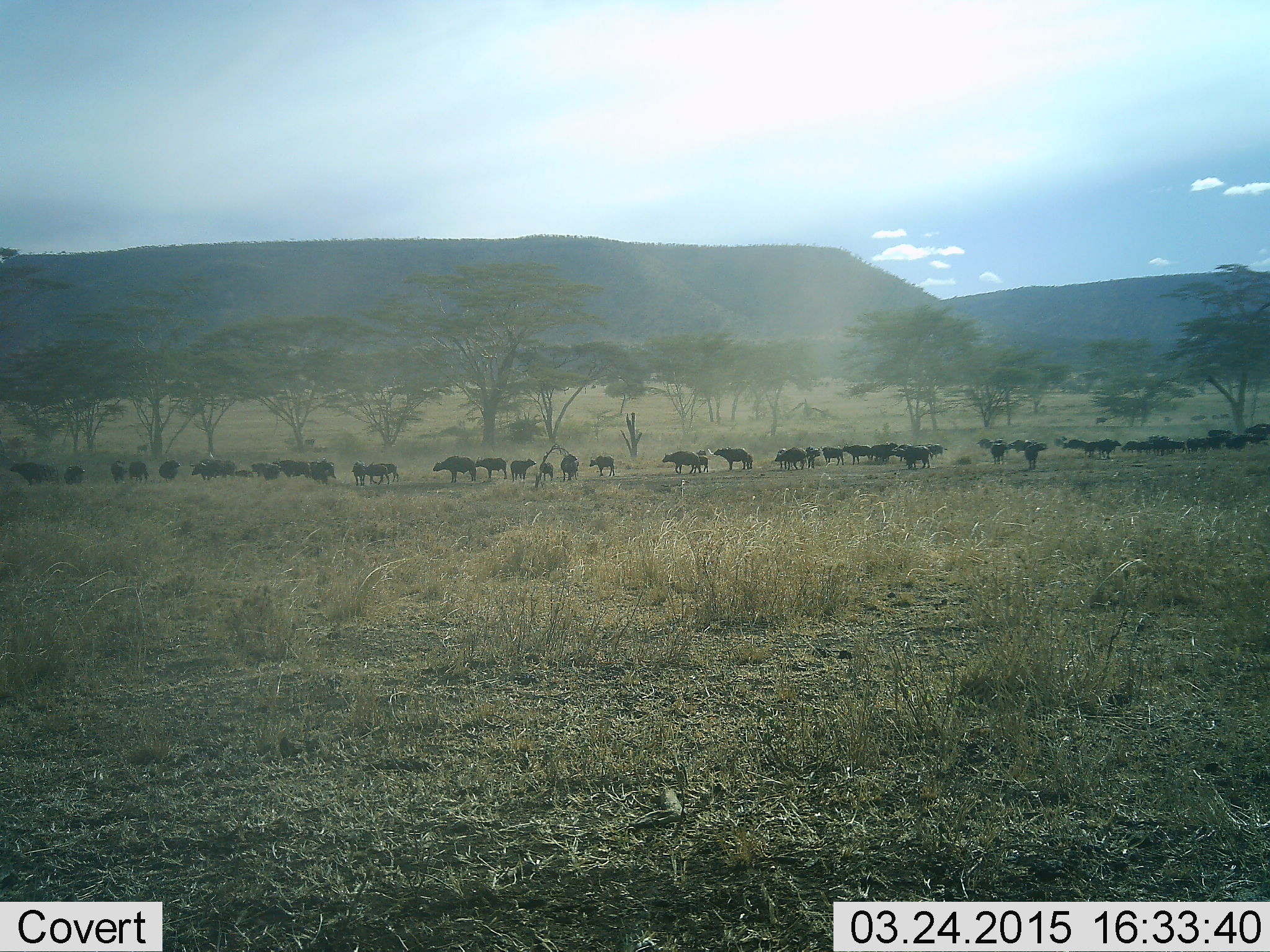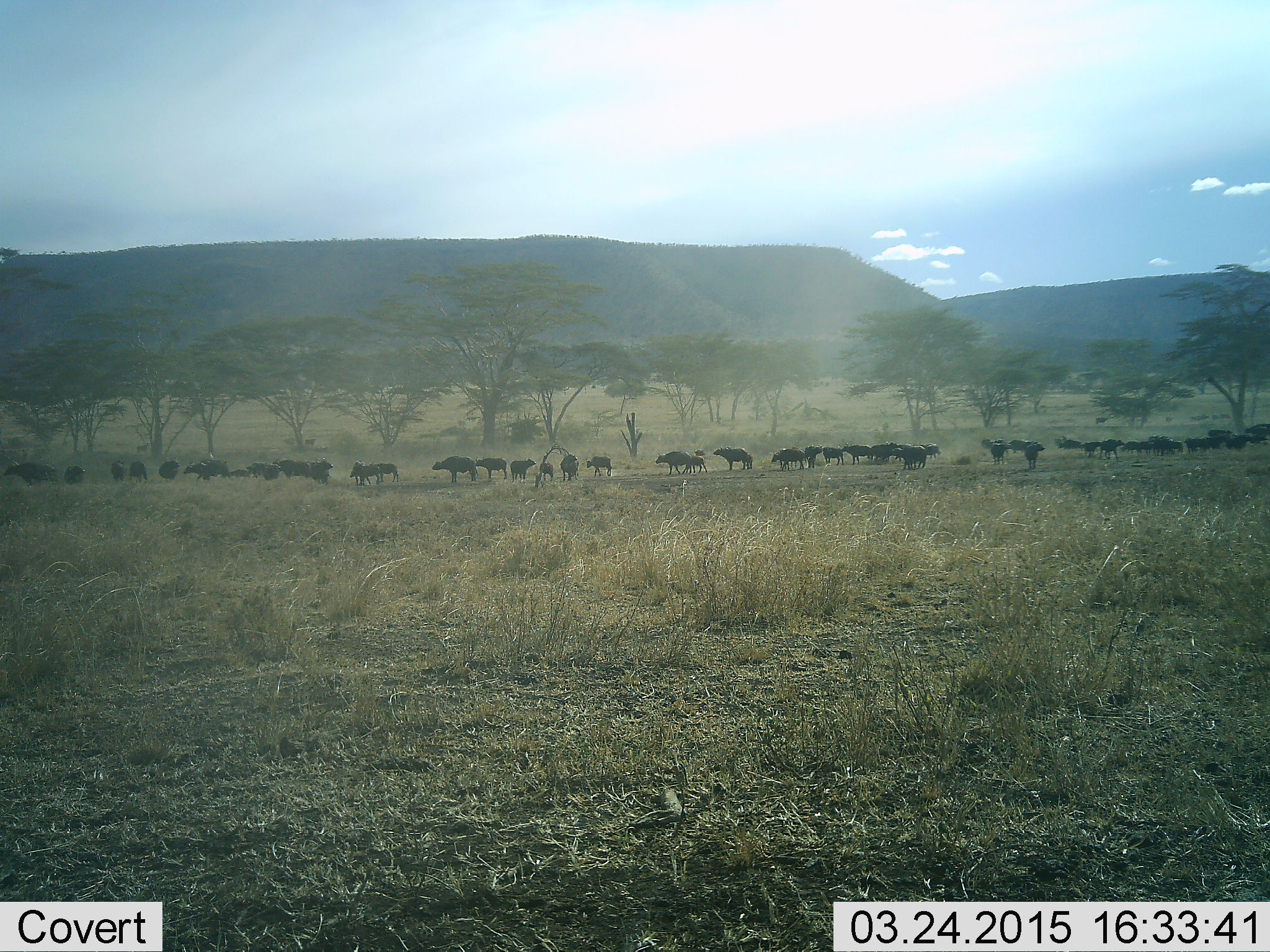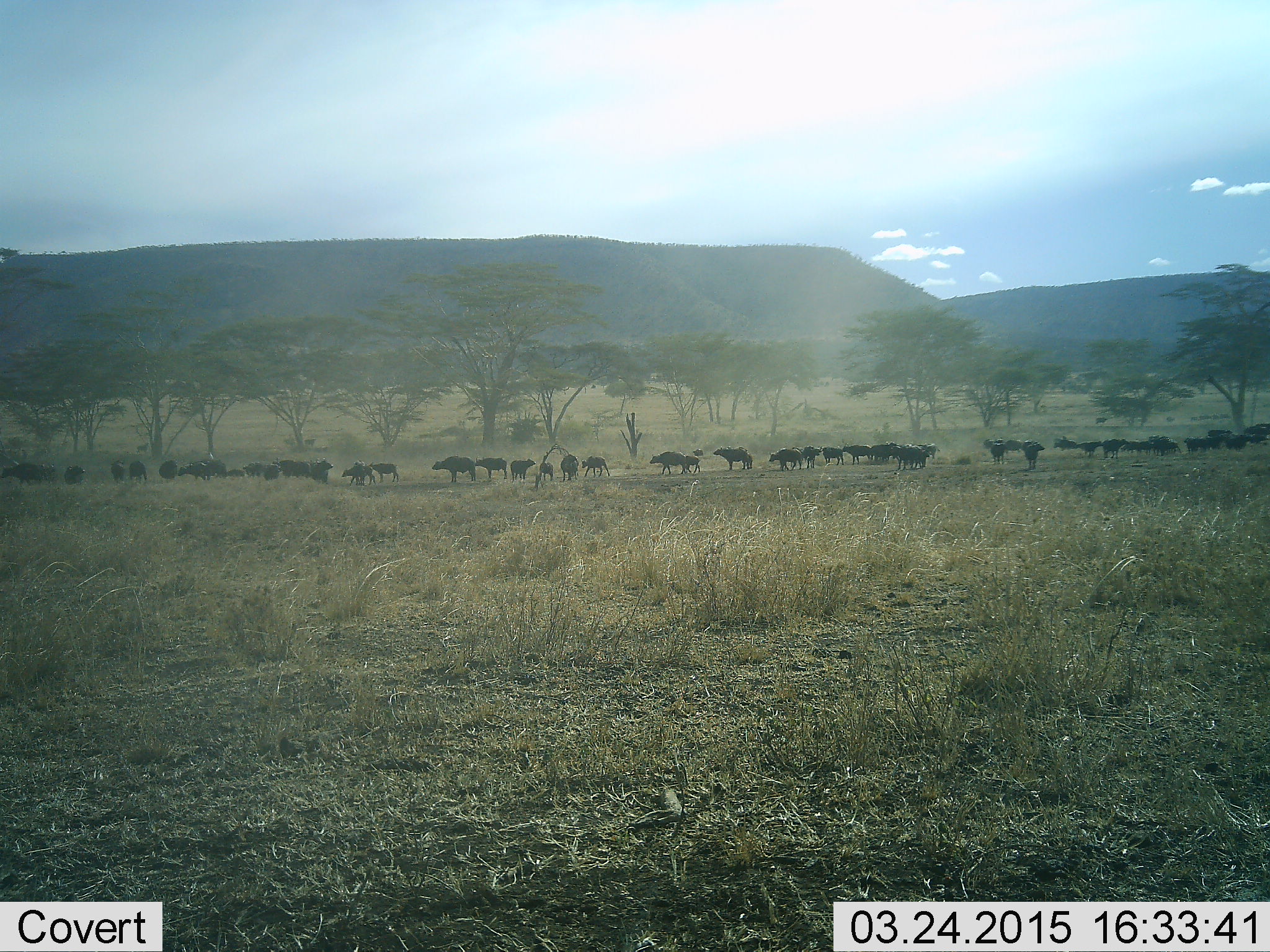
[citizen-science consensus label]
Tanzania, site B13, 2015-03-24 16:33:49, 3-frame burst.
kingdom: Animalia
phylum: Chordata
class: Mammalia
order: Artiodactyla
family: Bovidae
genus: Syncerus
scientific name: Syncerus caffer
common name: cape buffalo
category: buffalo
Buffalo (cape buffalo) (Syncerus caffer), count 11-50. Behavior (volunteer vote fractions): standing 60%, resting 0%, moving 100%, interacting 10%. Young present (vote fraction): 30%. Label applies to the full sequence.